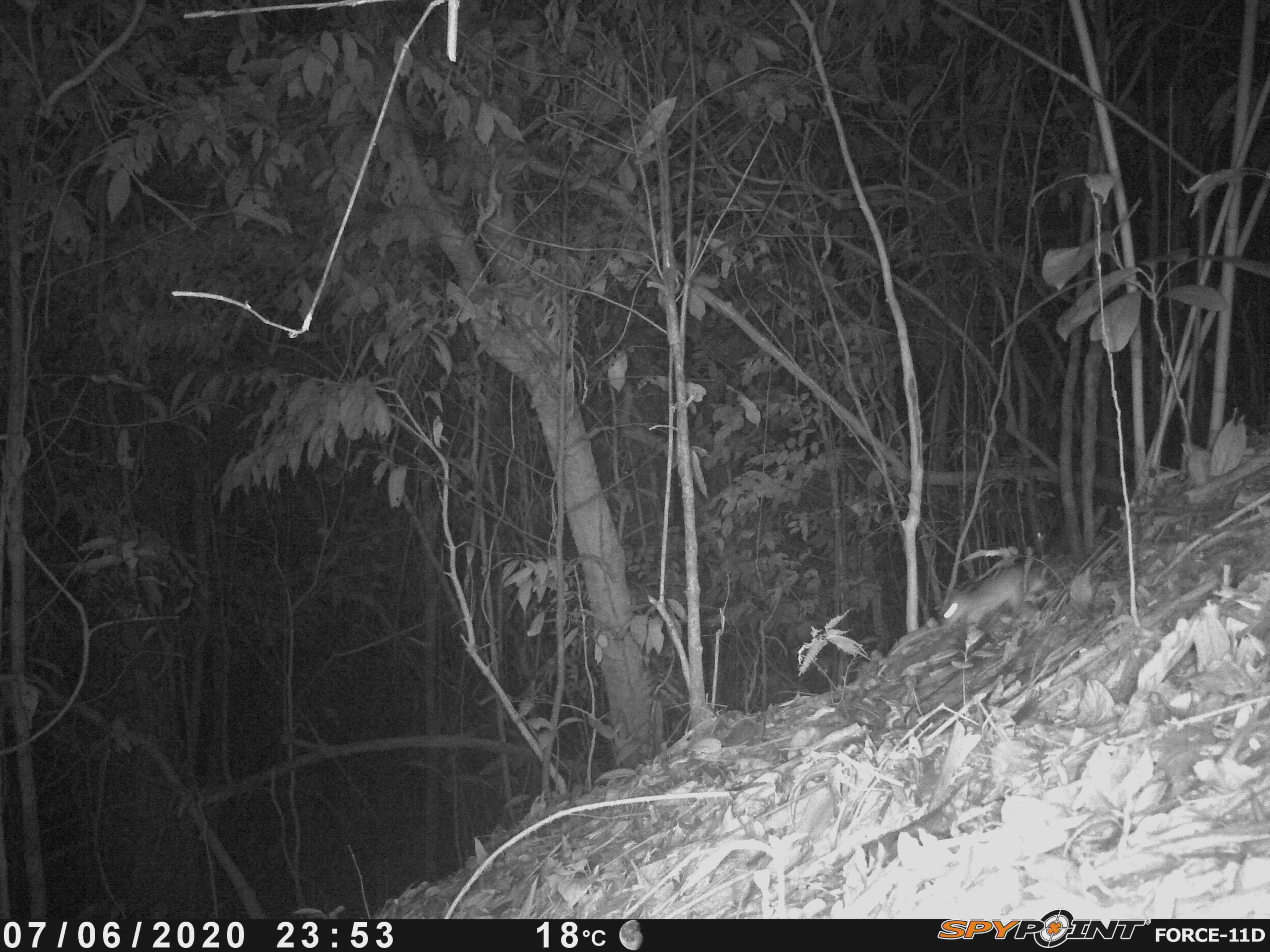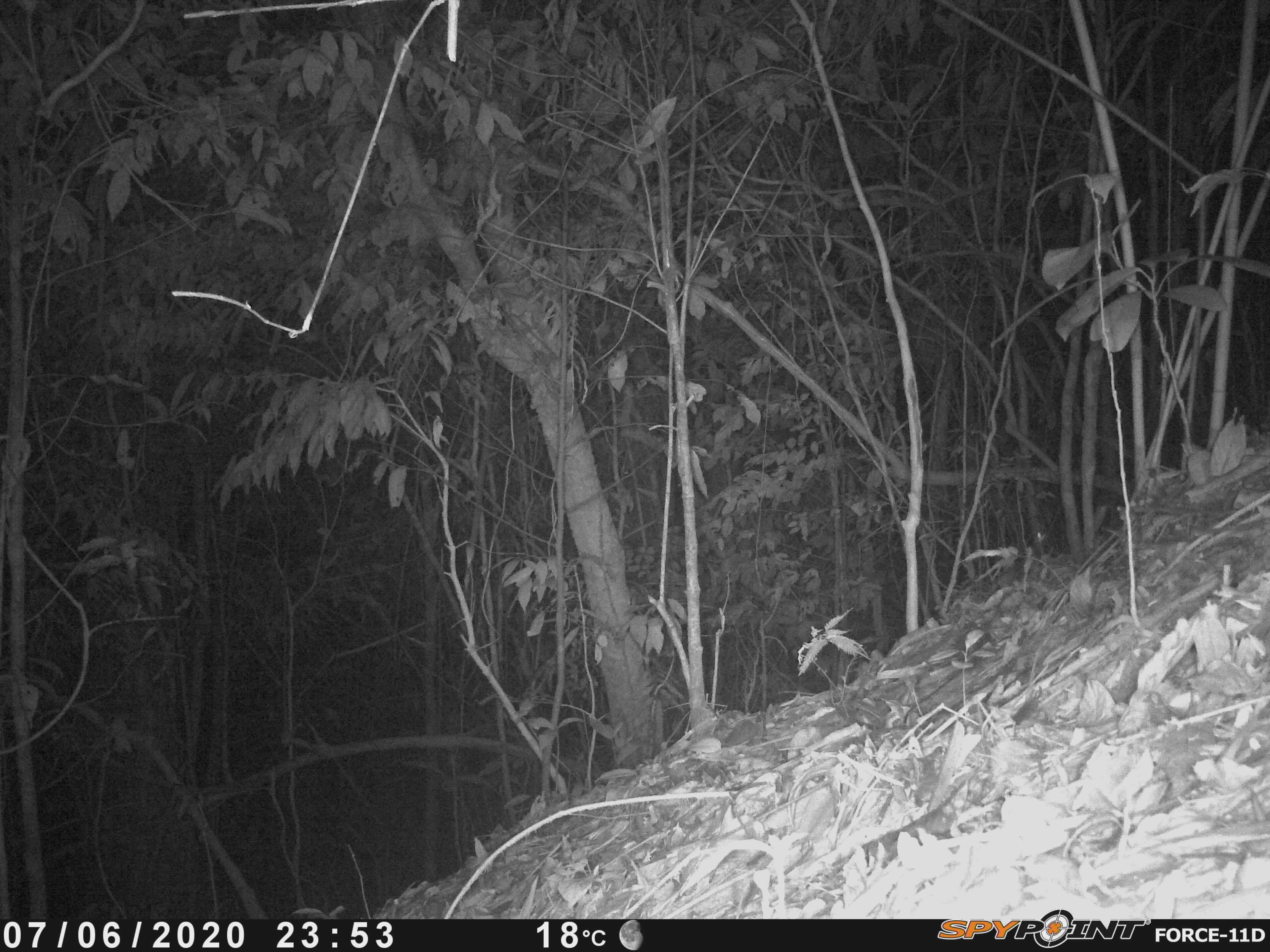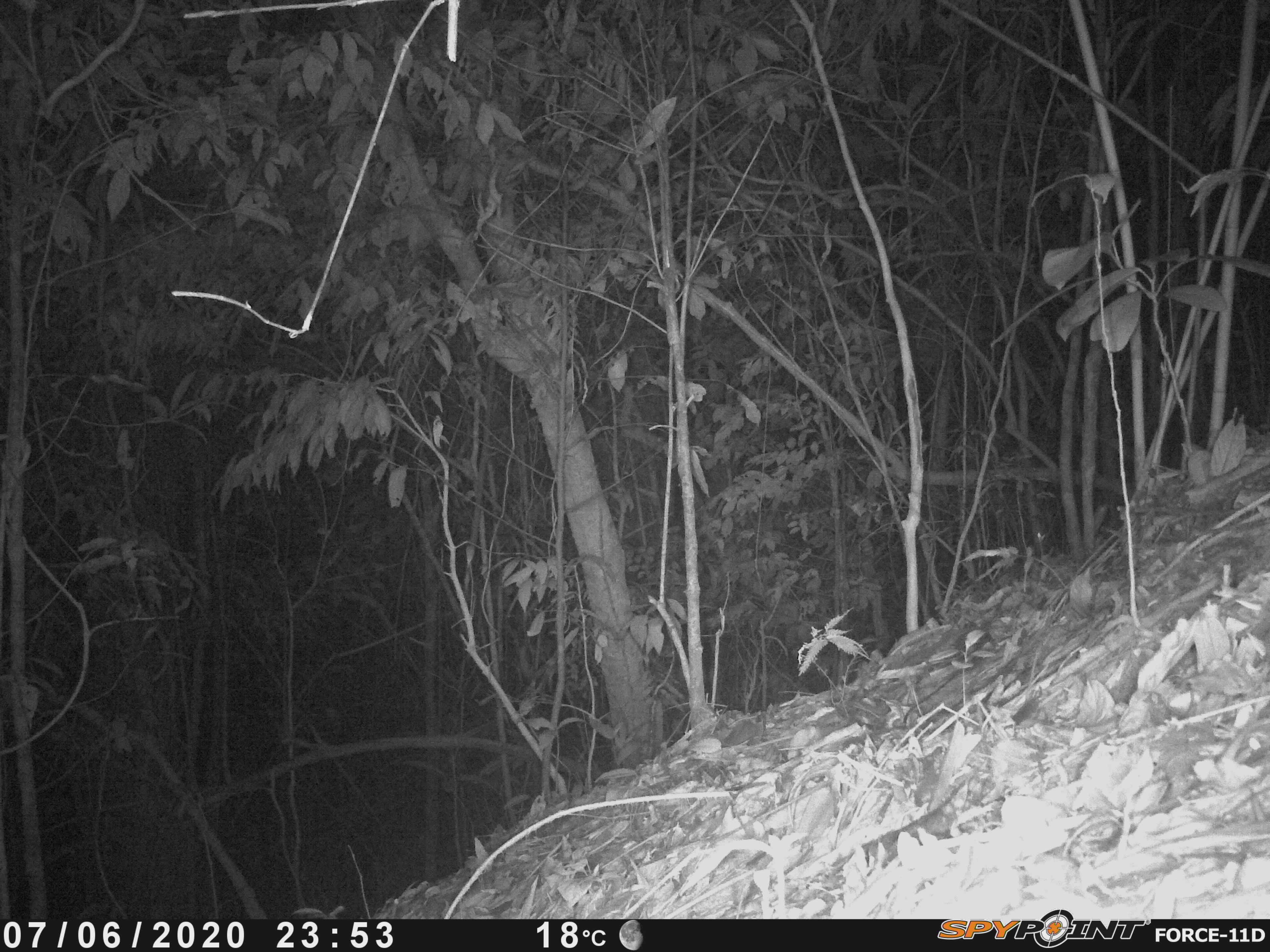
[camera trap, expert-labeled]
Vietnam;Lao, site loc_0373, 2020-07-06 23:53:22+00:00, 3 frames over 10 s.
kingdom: Animalia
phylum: Chordata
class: Mammalia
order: Rodentia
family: Muridae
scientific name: Muridae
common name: old-world mice and rats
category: unidentified murid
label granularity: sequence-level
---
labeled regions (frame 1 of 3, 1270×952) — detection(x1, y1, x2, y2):
unidentified murid: detection(940, 563, 1049, 636)